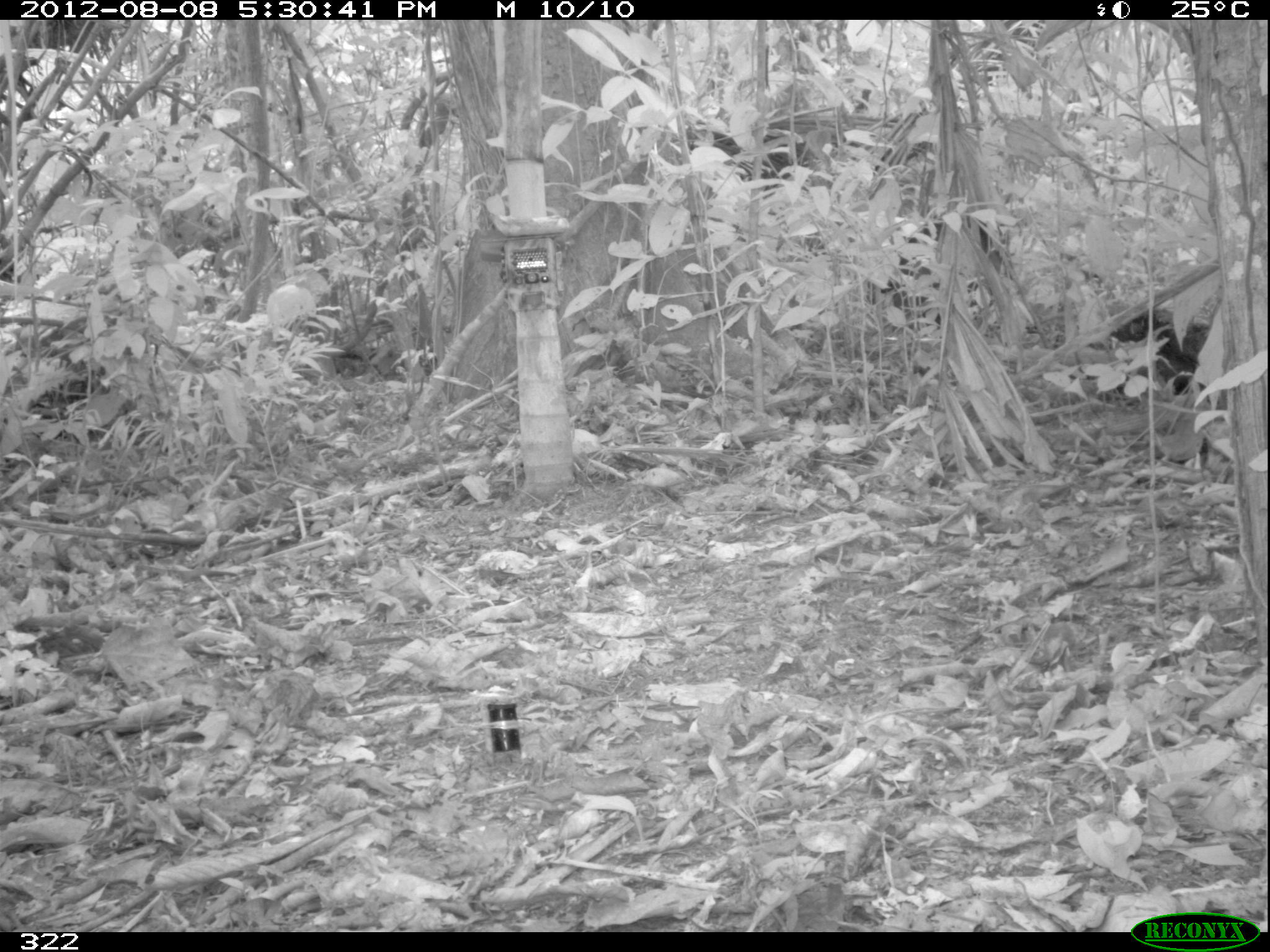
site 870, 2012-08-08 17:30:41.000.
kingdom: Animalia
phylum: Chordata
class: Mammalia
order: Artiodactyla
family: Tayassuidae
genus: Tayassu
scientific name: Tayassu pecari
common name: white-lipped peccary